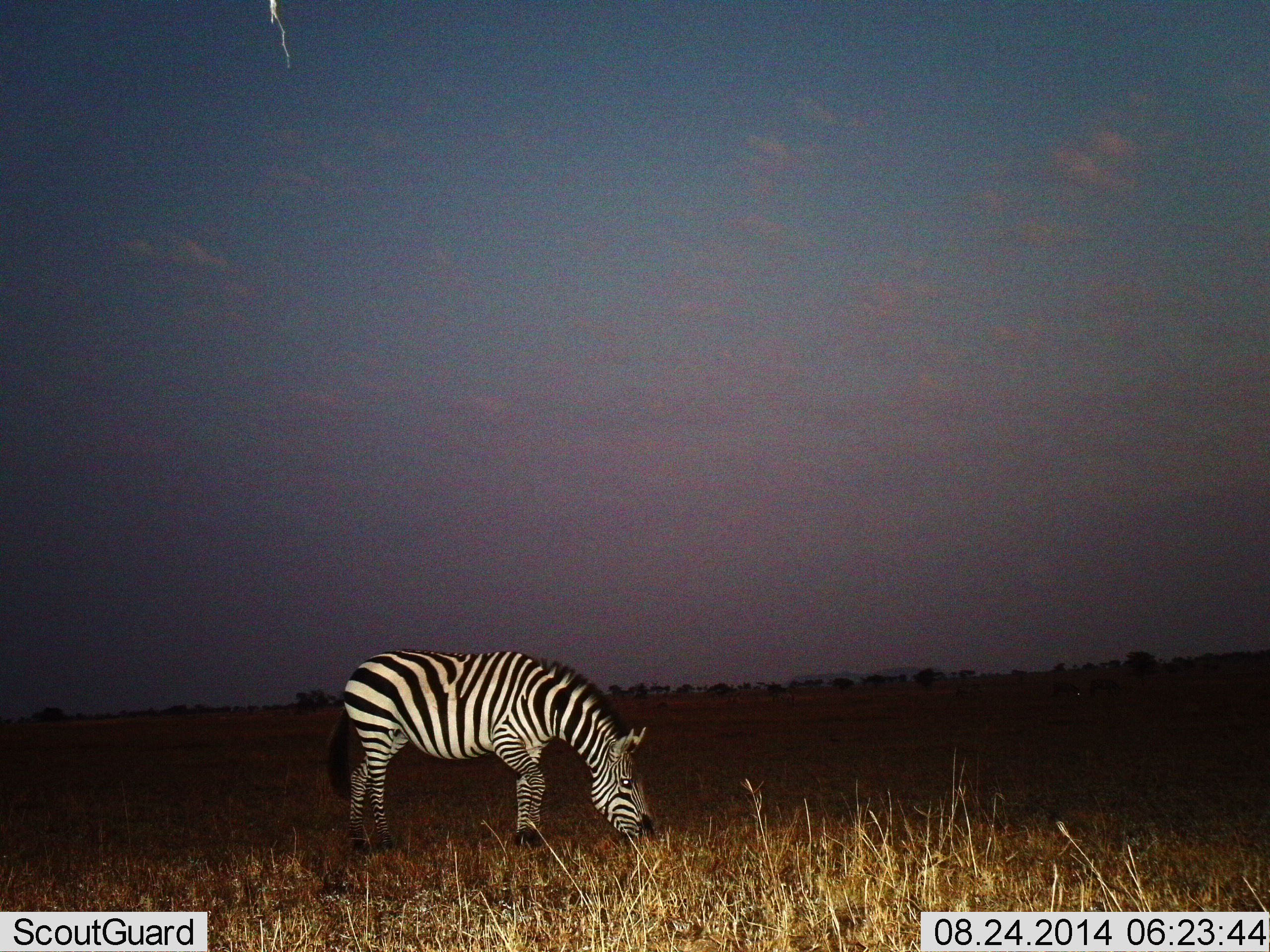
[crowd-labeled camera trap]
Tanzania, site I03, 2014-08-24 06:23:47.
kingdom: Animalia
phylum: Chordata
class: Mammalia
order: Perissodactyla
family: Equidae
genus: Equus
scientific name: Equus quagga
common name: plains zebra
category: zebra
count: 1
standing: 40%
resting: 0%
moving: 0%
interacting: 0%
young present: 0%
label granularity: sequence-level